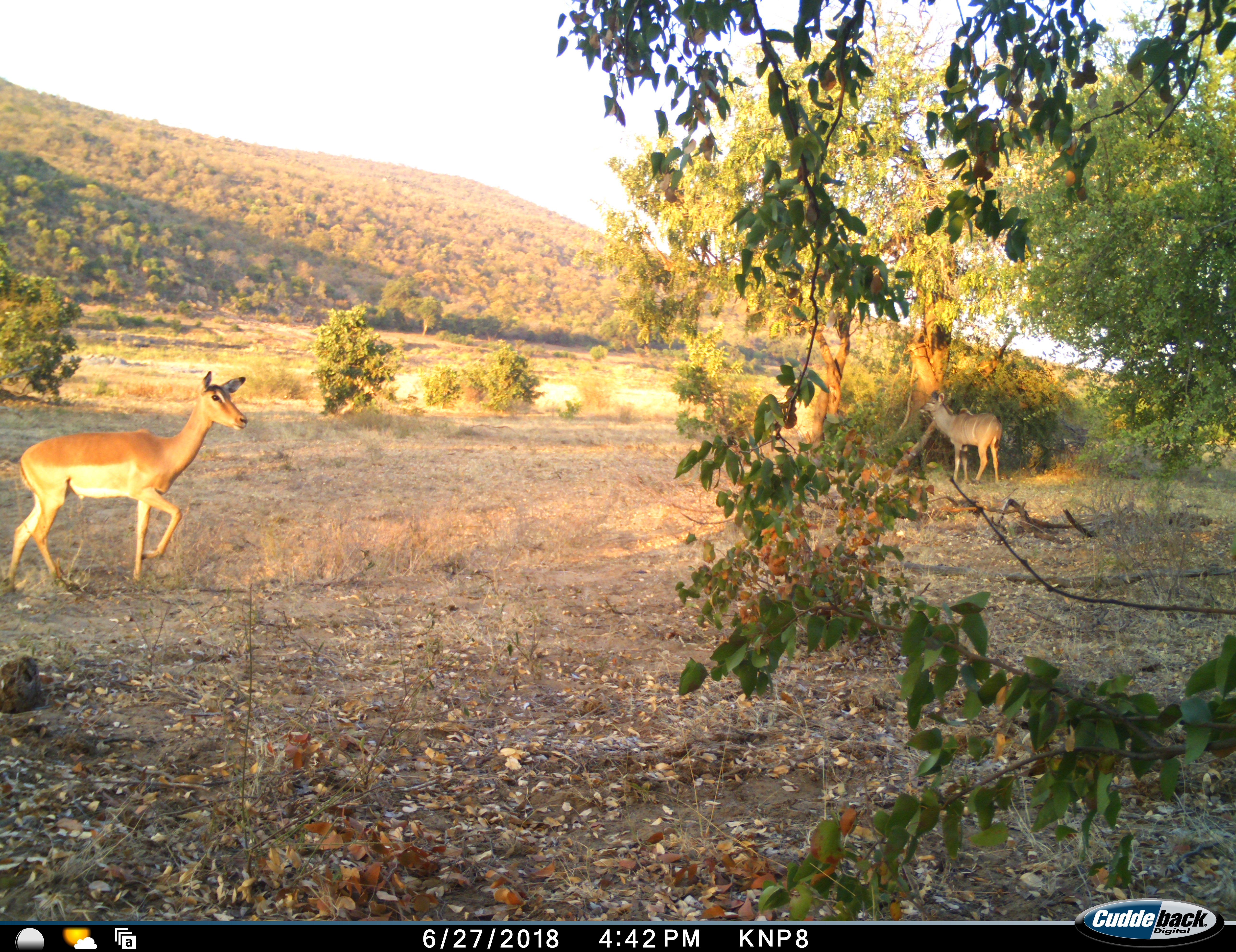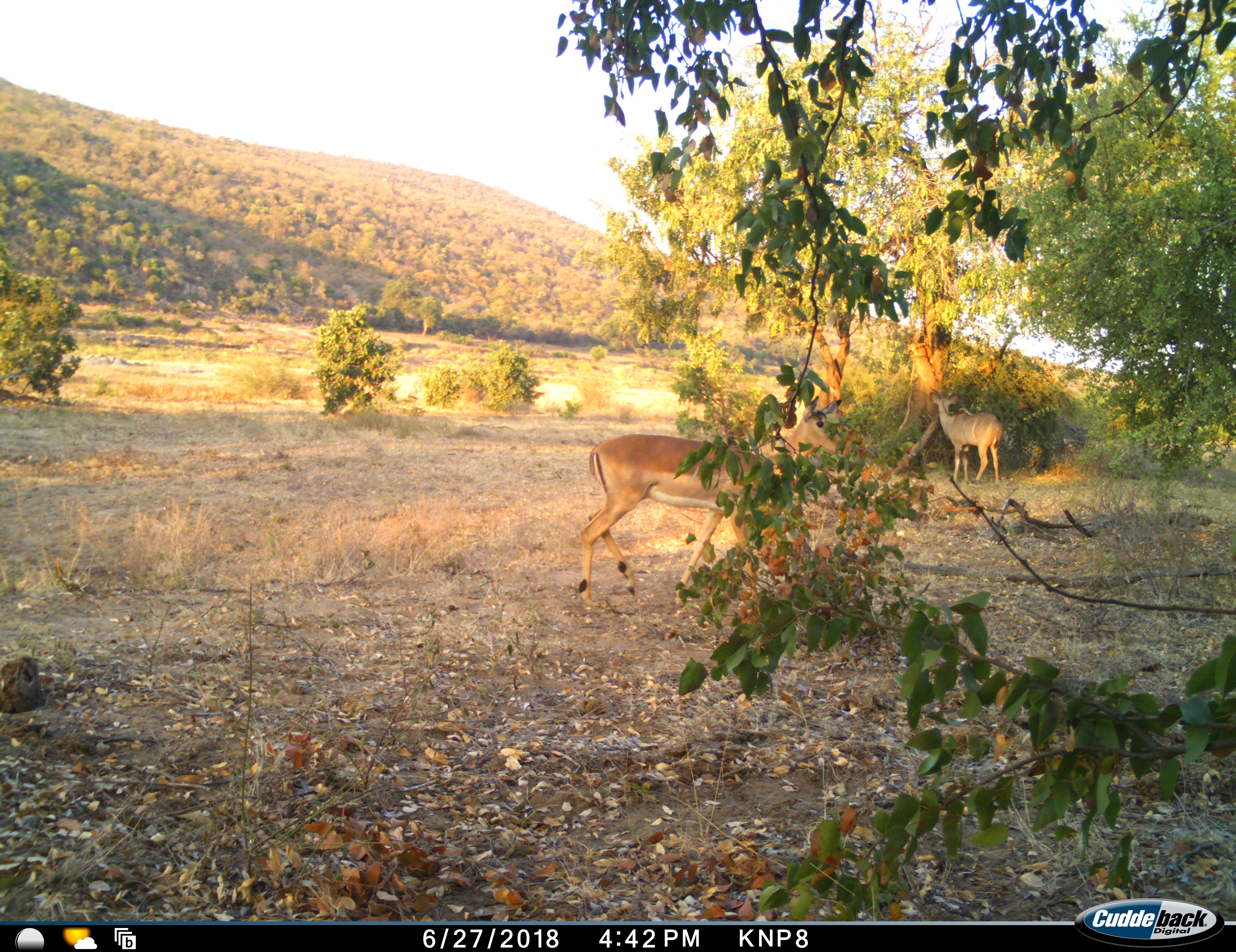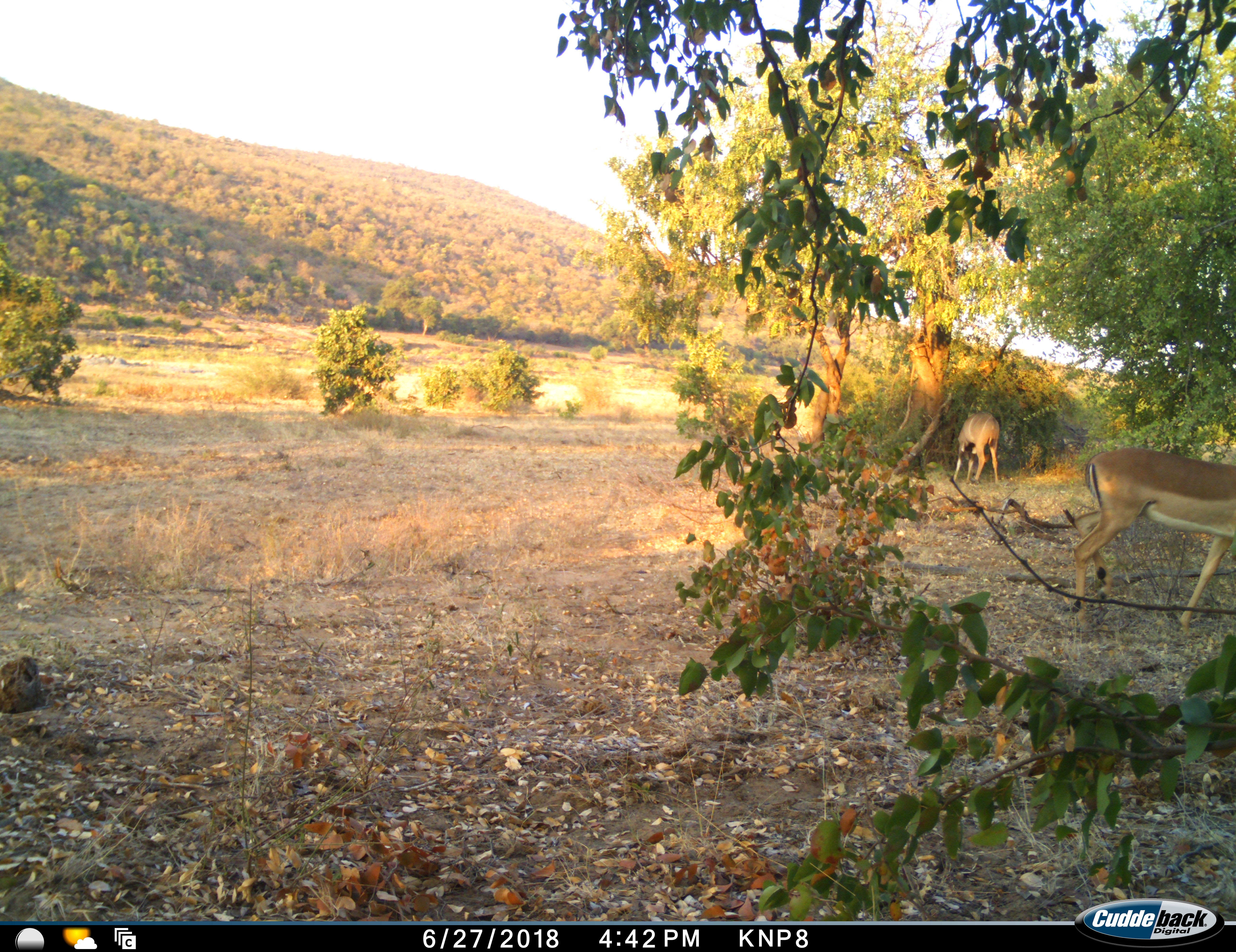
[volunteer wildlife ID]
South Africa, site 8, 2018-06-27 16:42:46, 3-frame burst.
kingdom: Animalia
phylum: Chordata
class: Mammalia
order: Artiodactyla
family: Bovidae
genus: Aepyceros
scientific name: Aepyceros melampus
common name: impala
Impala (Aepyceros melampus), count 1. Behavior (volunteer vote fractions): standing 0%, resting 0%, moving 100%, interacting 0%. Young present (vote fraction): 0%. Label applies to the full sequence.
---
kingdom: Animalia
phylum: Chordata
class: Mammalia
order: Artiodactyla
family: Bovidae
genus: Tragelaphus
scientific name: Tragelaphus strepsiceros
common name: greater kudu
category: kudu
Kudu (greater kudu) (Tragelaphus strepsiceros), count 1. Behavior (volunteer vote fractions): standing 80%, resting 0%, moving 0%, interacting 0%. Young present (vote fraction): 0%. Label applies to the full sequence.